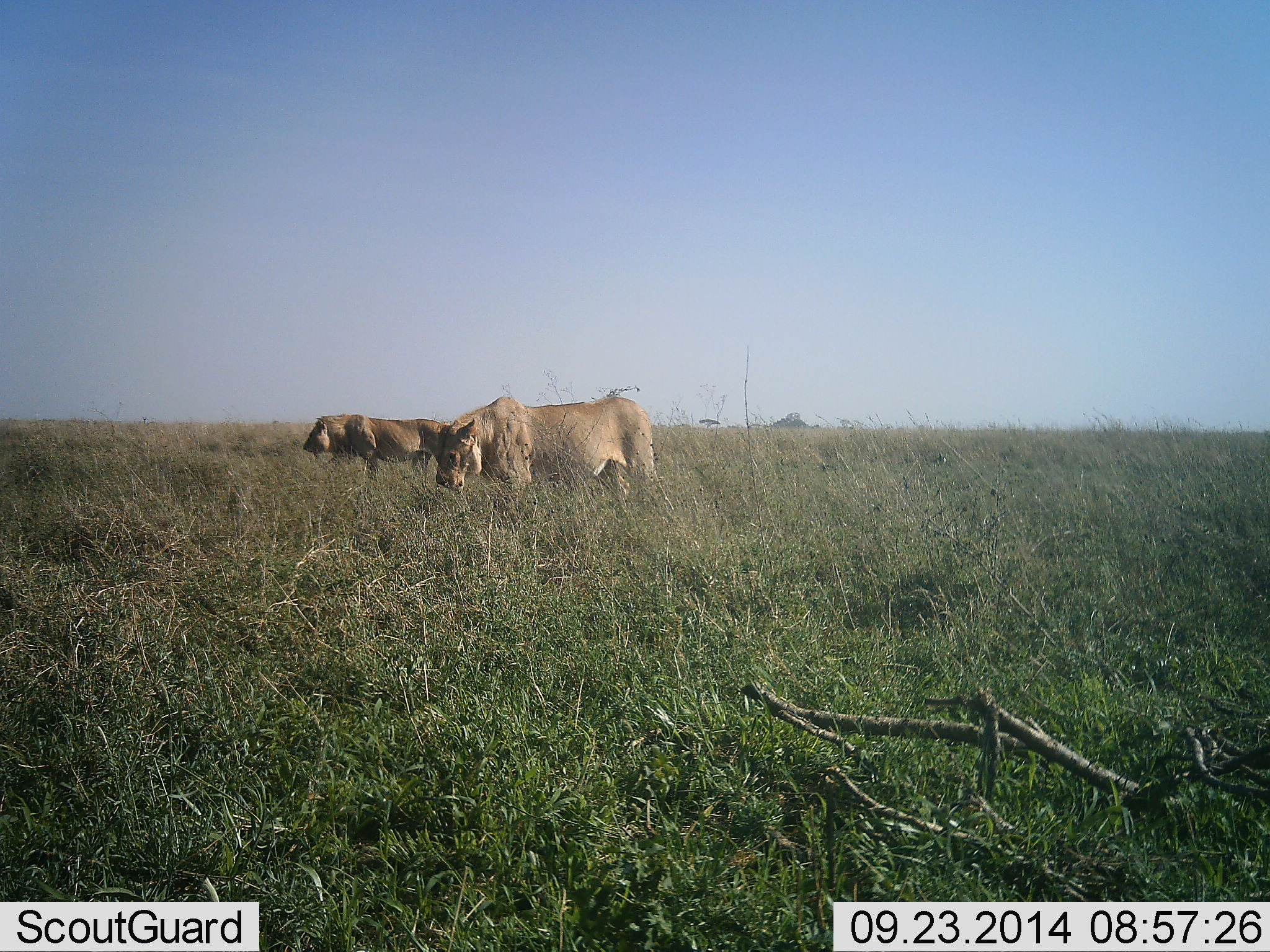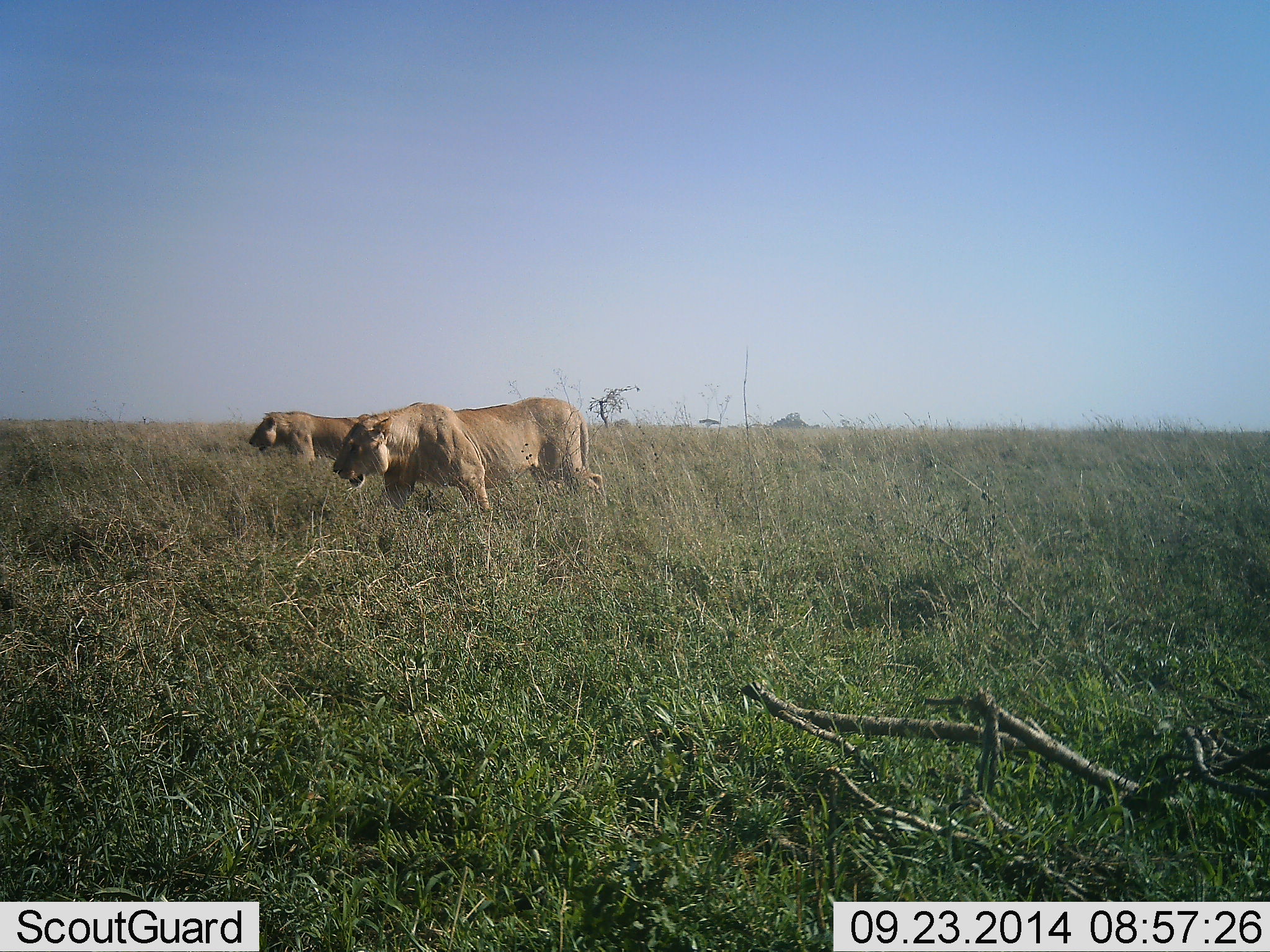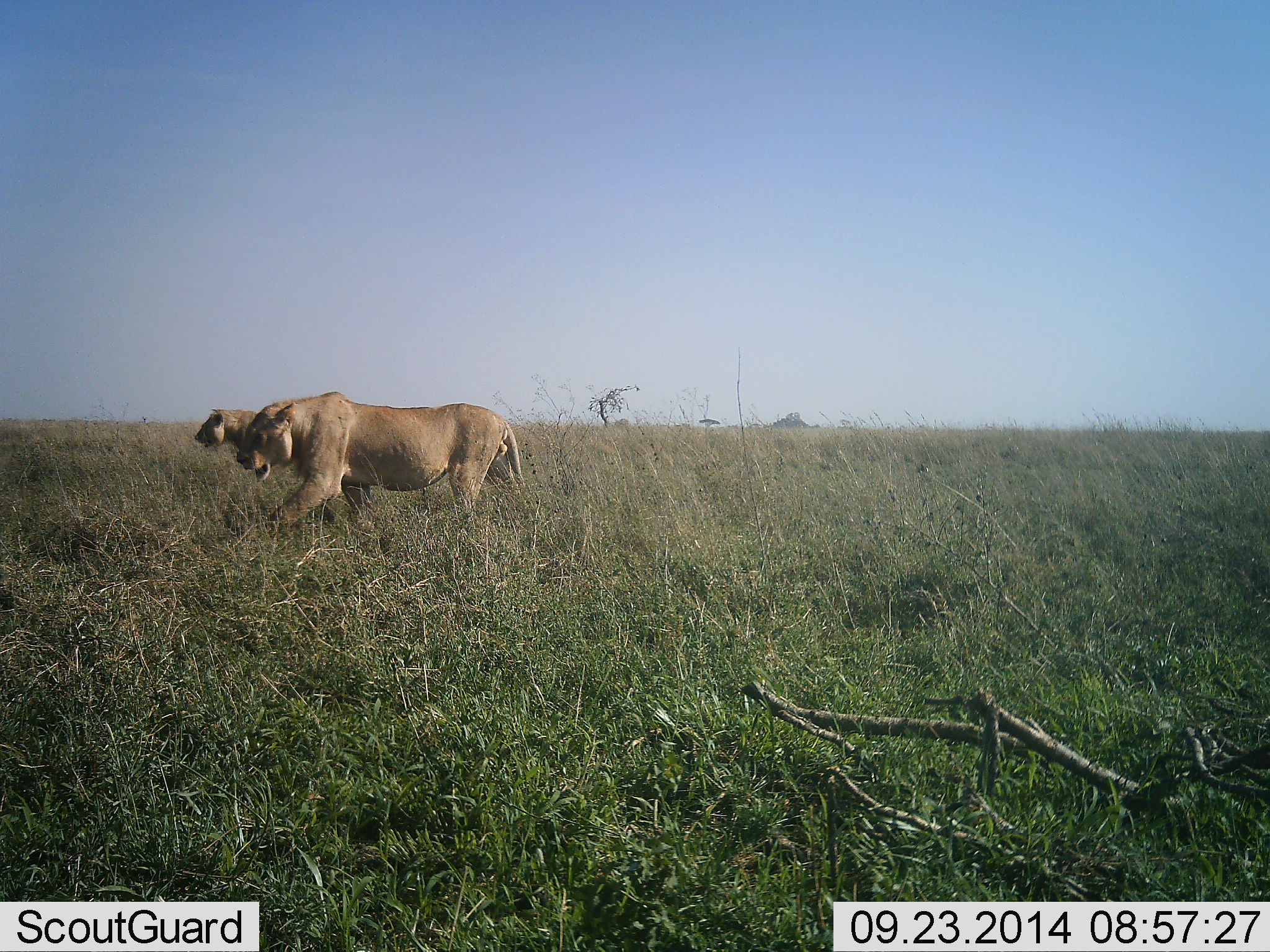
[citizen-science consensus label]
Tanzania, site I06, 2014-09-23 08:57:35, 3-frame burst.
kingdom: Animalia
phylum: Chordata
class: Mammalia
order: Carnivora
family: Felidae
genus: Panthera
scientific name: Panthera leo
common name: lion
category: lionfemale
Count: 2.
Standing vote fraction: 0%.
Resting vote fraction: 0%.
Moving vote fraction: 100%.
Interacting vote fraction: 8%.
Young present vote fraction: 0%.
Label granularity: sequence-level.